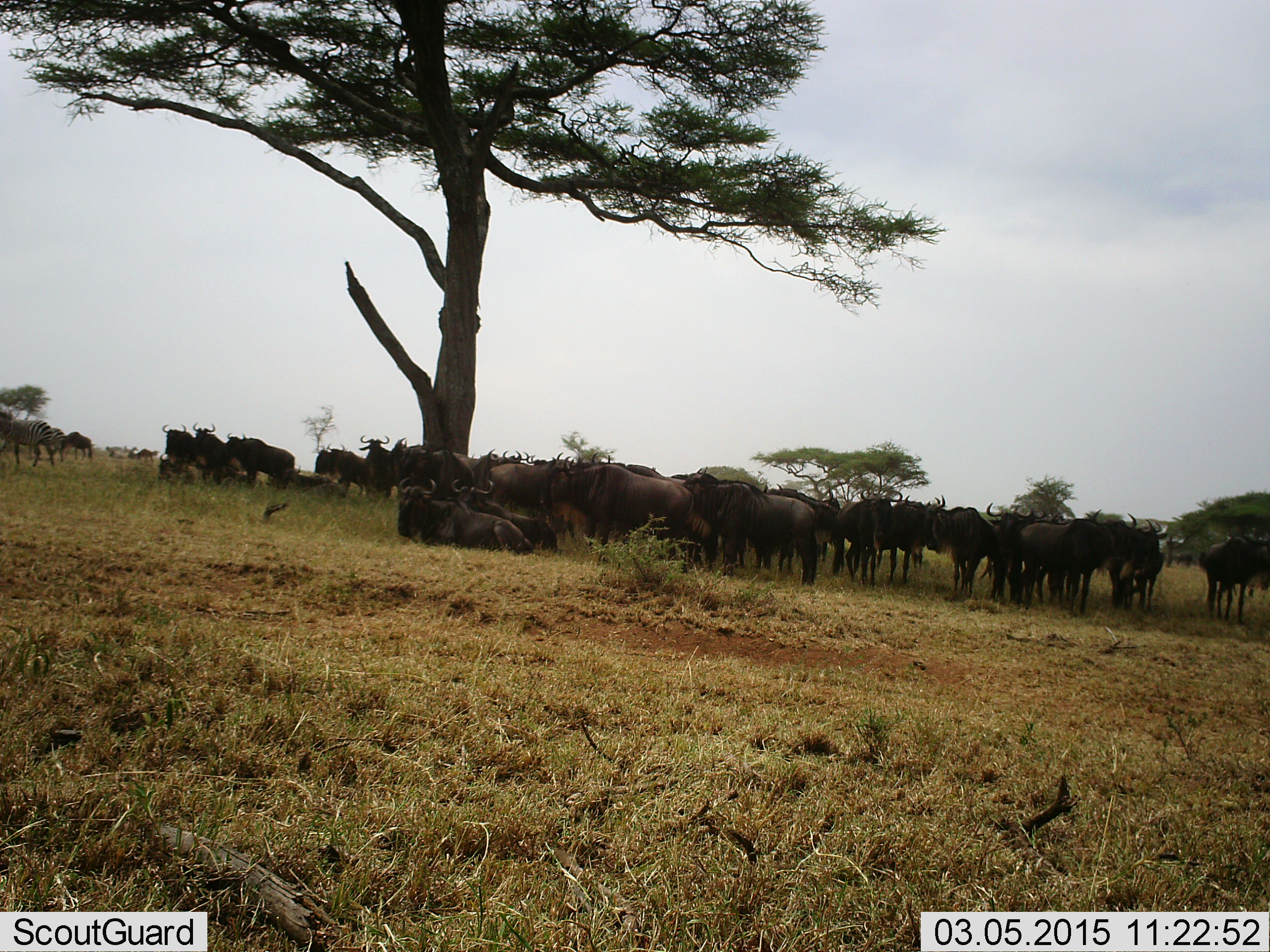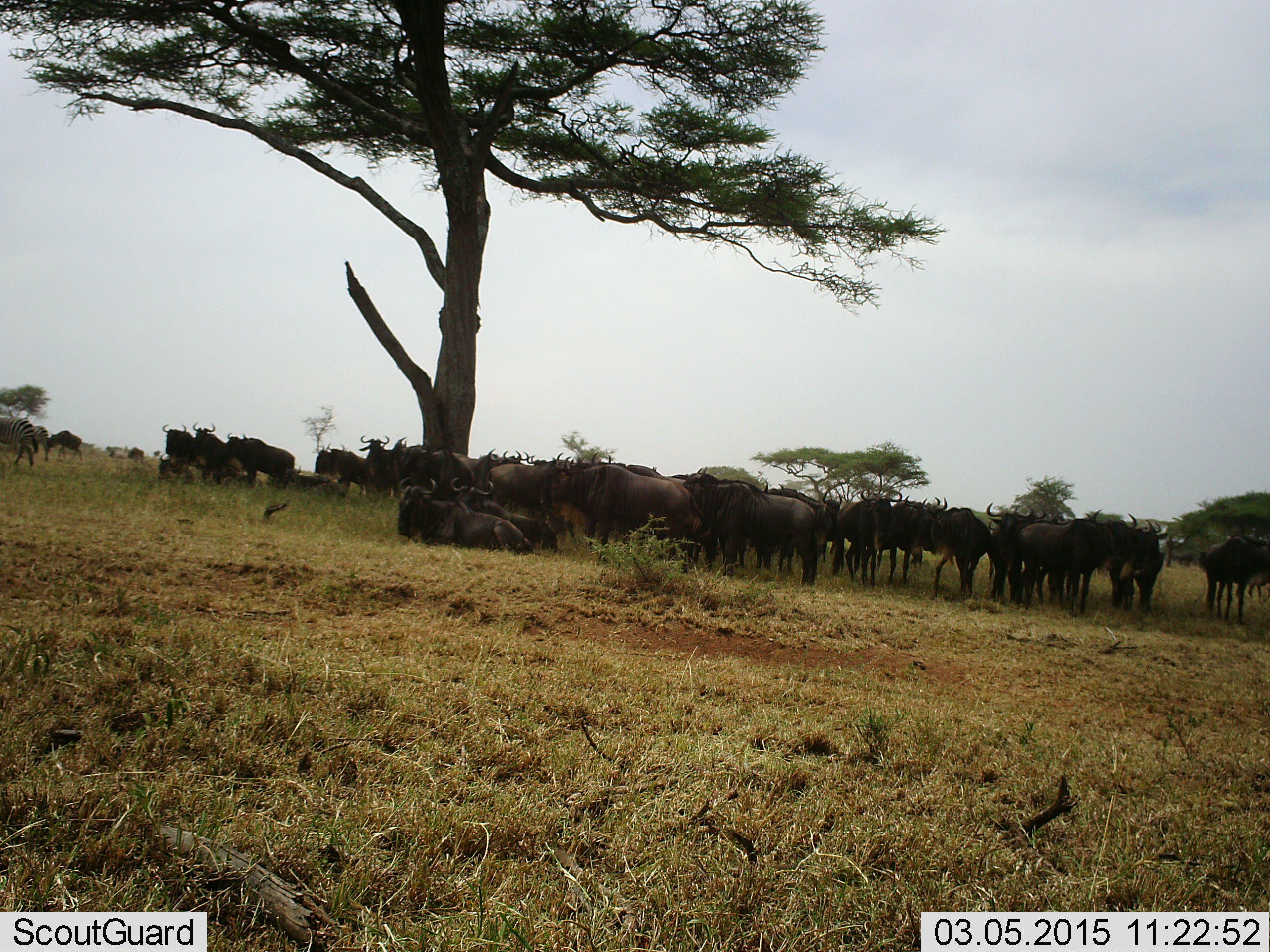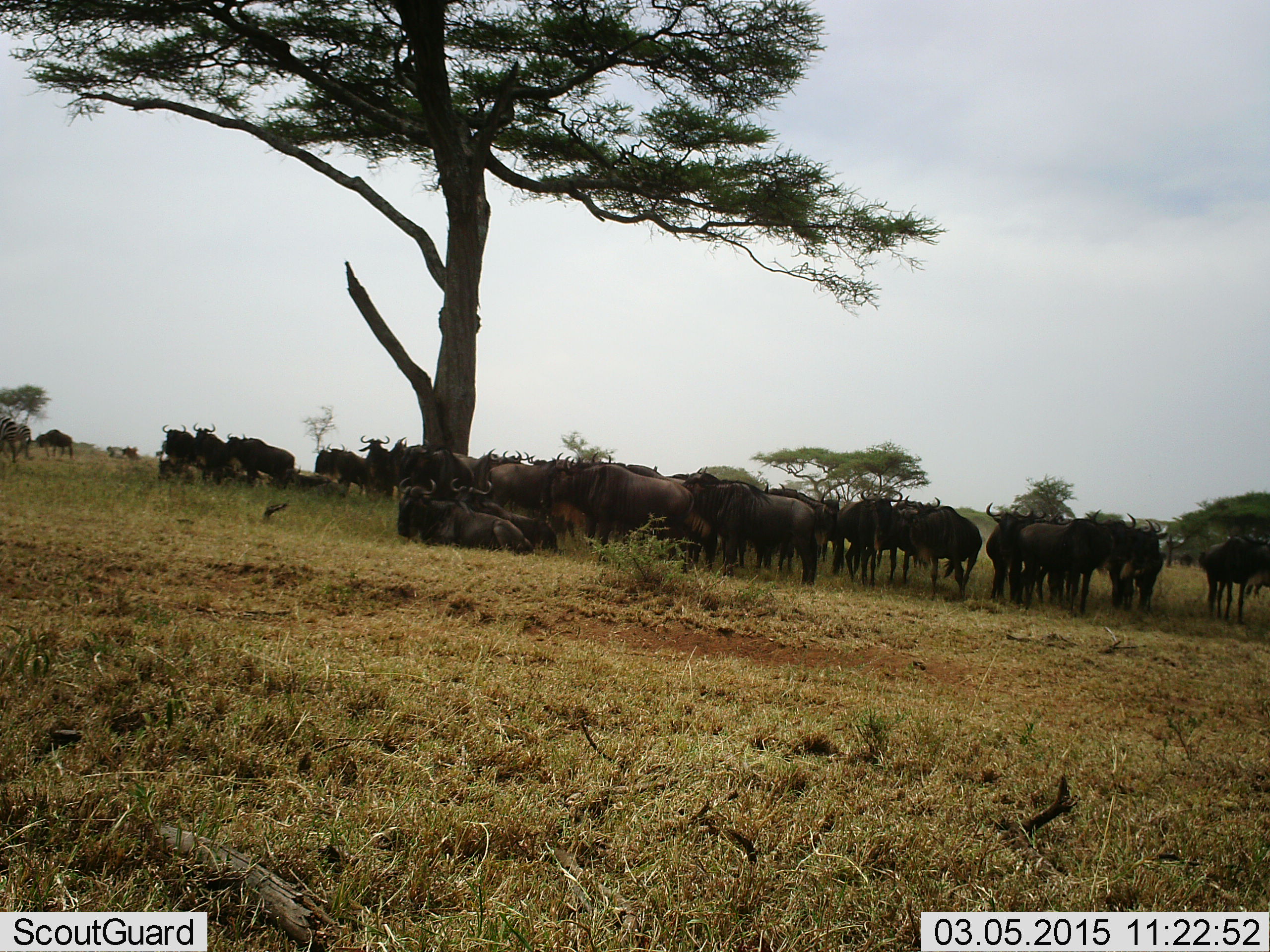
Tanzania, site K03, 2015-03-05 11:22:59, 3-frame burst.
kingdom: Animalia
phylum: Chordata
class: Mammalia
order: Artiodactyla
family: Bovidae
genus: Connochaetes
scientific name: Connochaetes taurinus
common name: blue wildebeest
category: wildebeest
Wildebeest (blue wildebeest) (Connochaetes taurinus), count 11-50. Behavior (volunteer vote fractions): standing 73%, resting 64%, moving 55%, interacting 18%. Young present (vote fraction): 9%. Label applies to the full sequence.